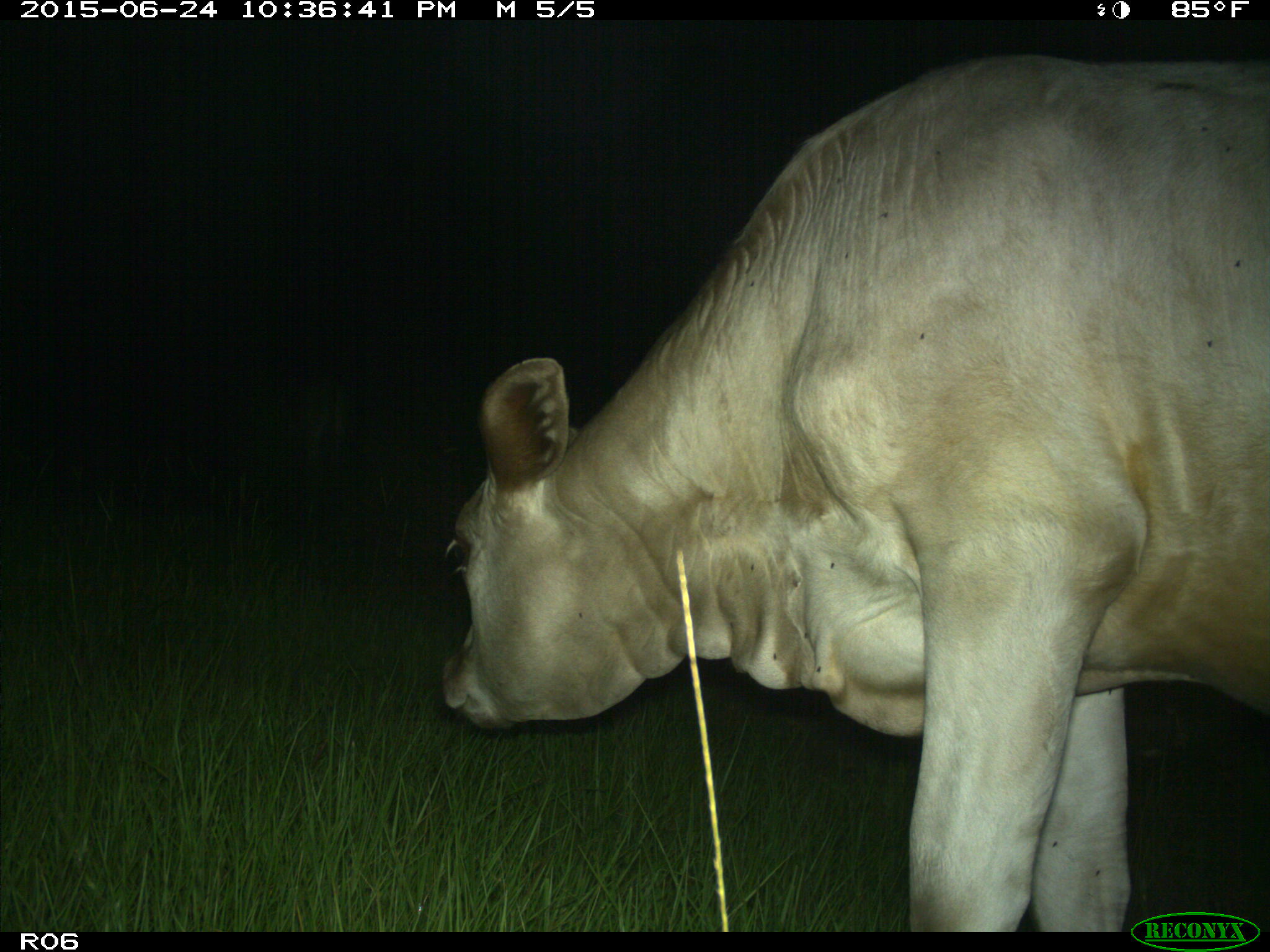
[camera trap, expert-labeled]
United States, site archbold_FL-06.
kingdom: Animalia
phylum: Chordata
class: Mammalia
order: Artiodactyla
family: Bovidae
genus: Bos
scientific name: Bos taurus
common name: domestic cow